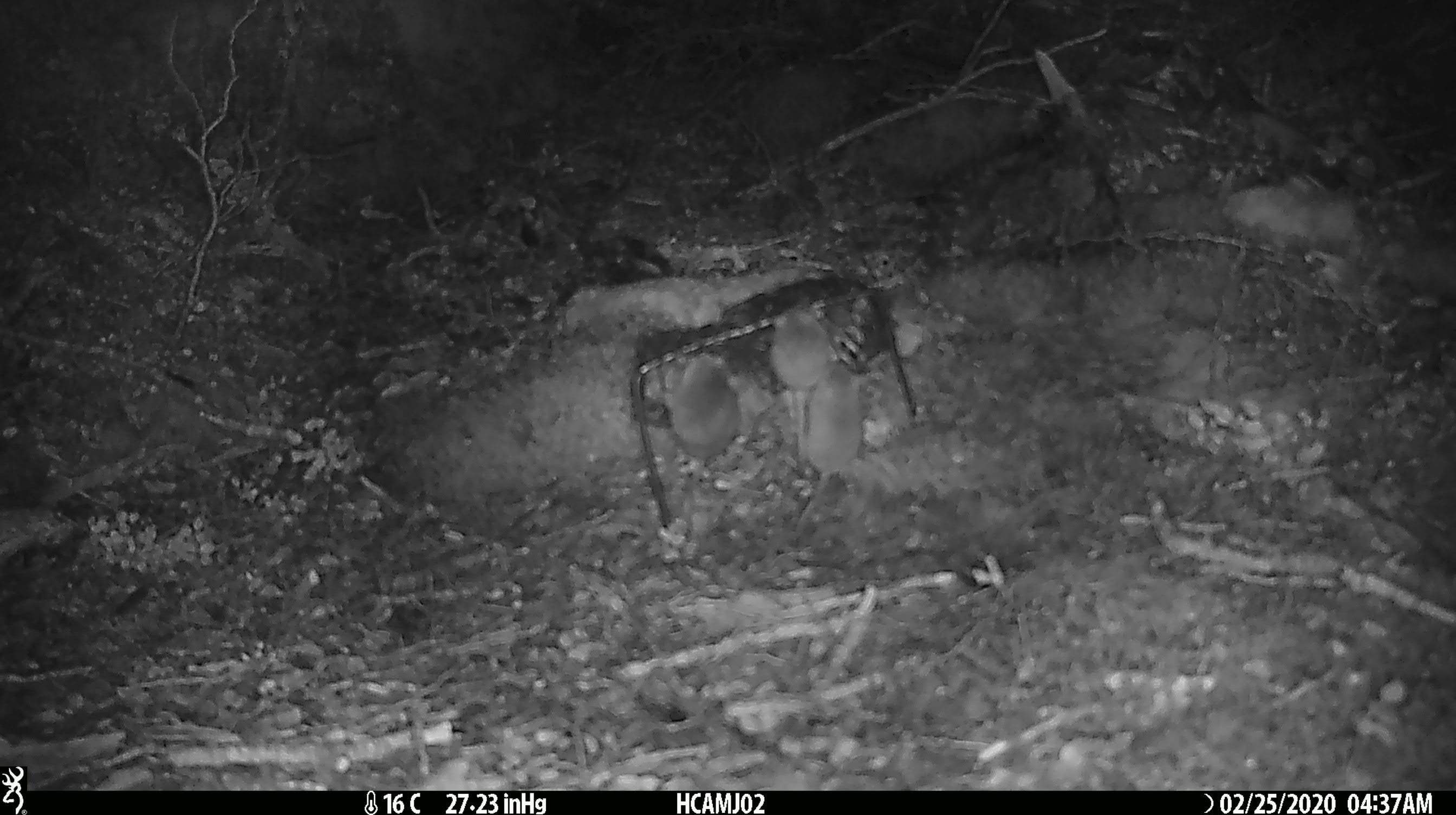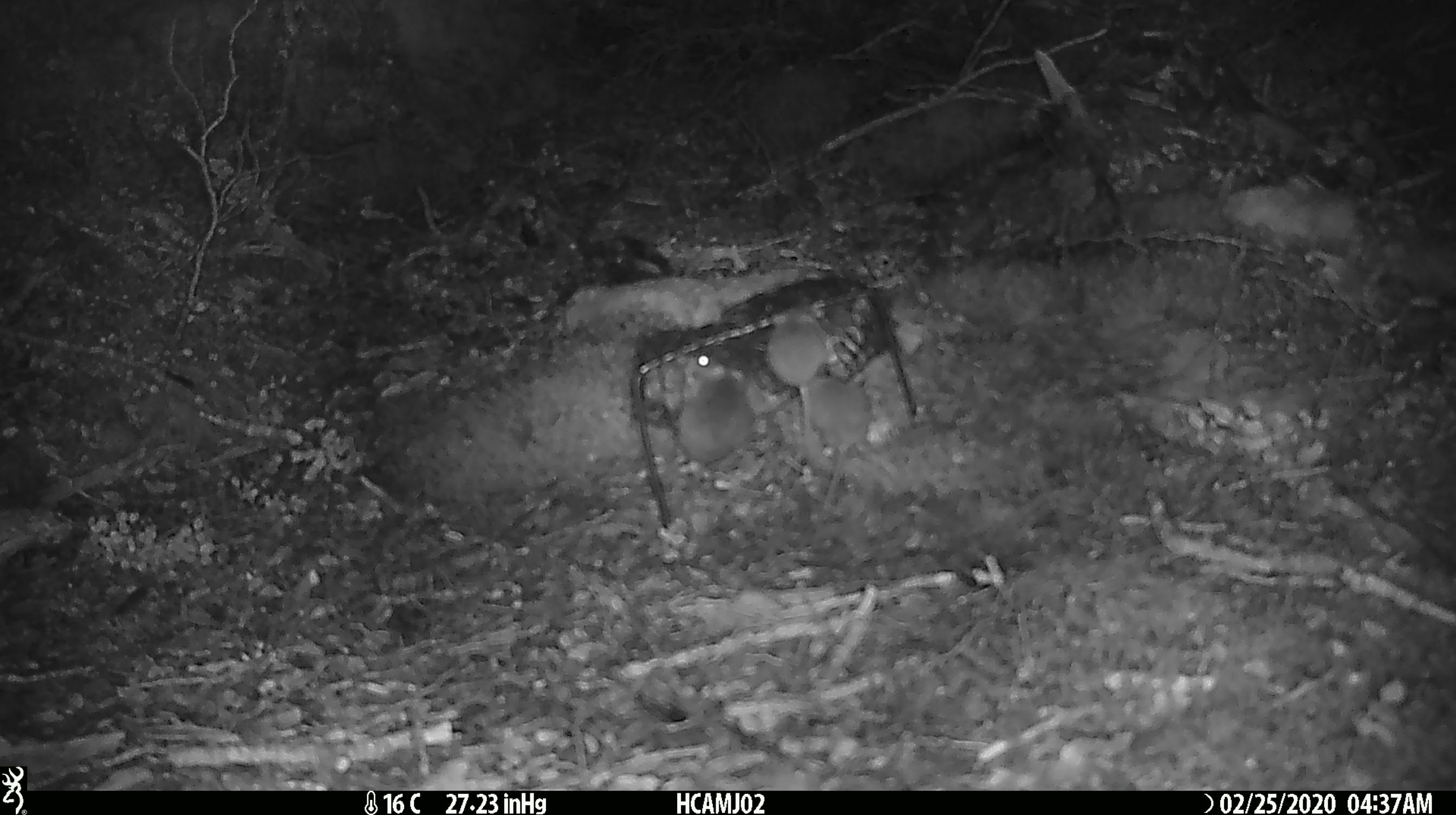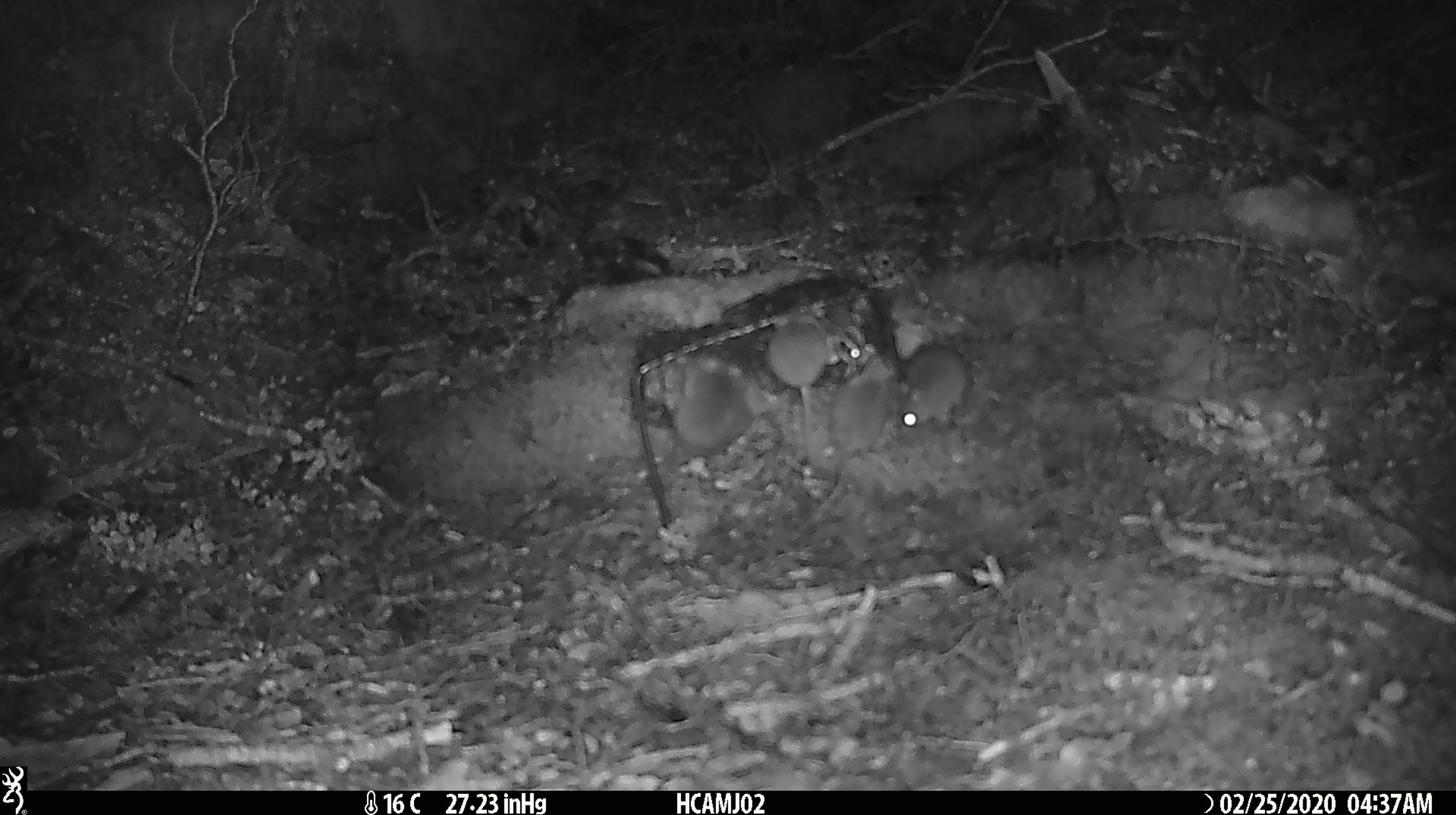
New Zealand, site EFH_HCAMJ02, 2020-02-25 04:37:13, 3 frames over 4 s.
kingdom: Animalia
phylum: Chordata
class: Mammalia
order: Rodentia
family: Muridae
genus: Mus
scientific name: Mus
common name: mouse